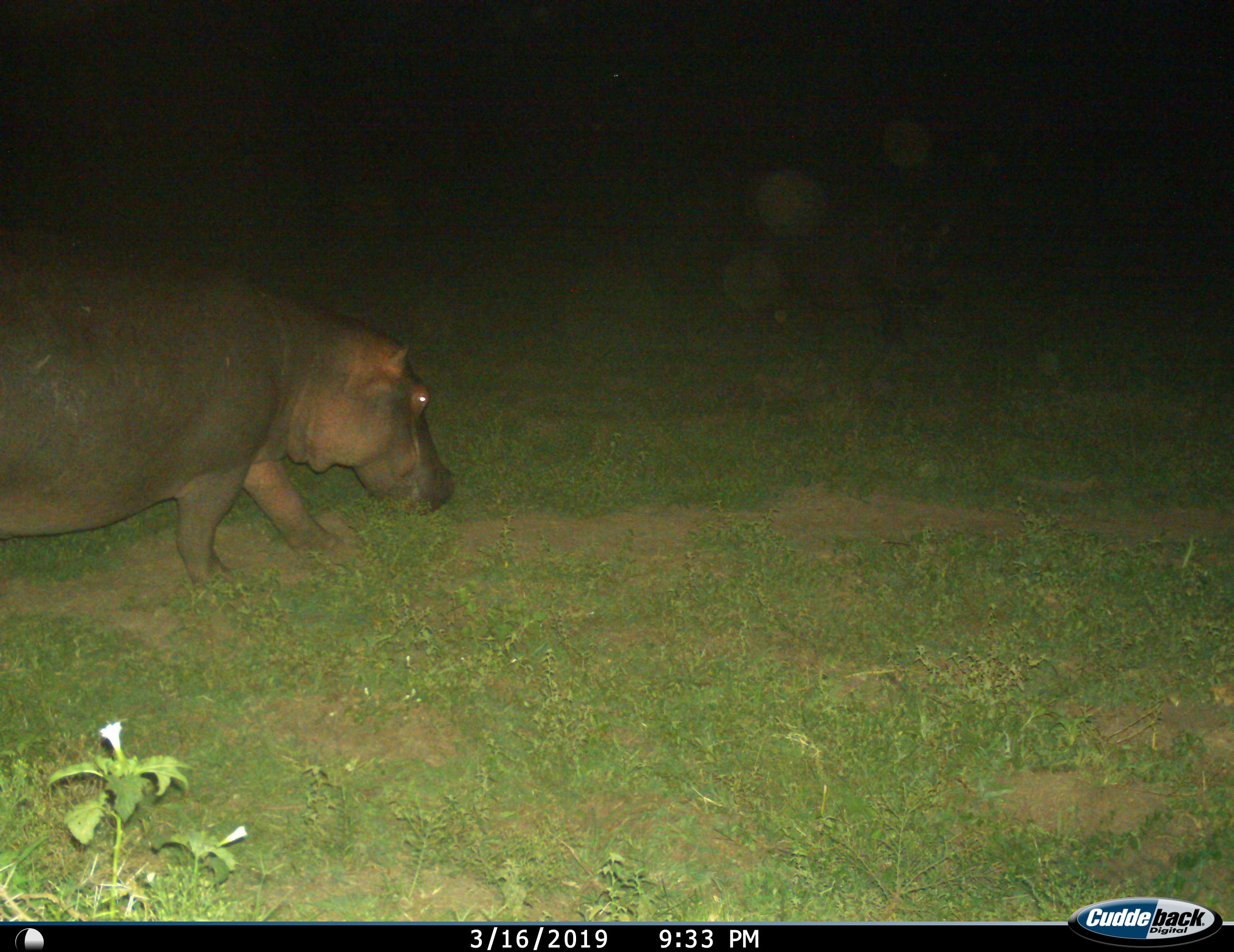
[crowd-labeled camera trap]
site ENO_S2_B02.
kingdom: Animalia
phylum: Chordata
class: Mammalia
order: Artiodactyla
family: Hippopotamidae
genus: Hippopotamus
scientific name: Hippopotamus amphibius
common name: hippopotamus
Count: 1.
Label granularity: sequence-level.